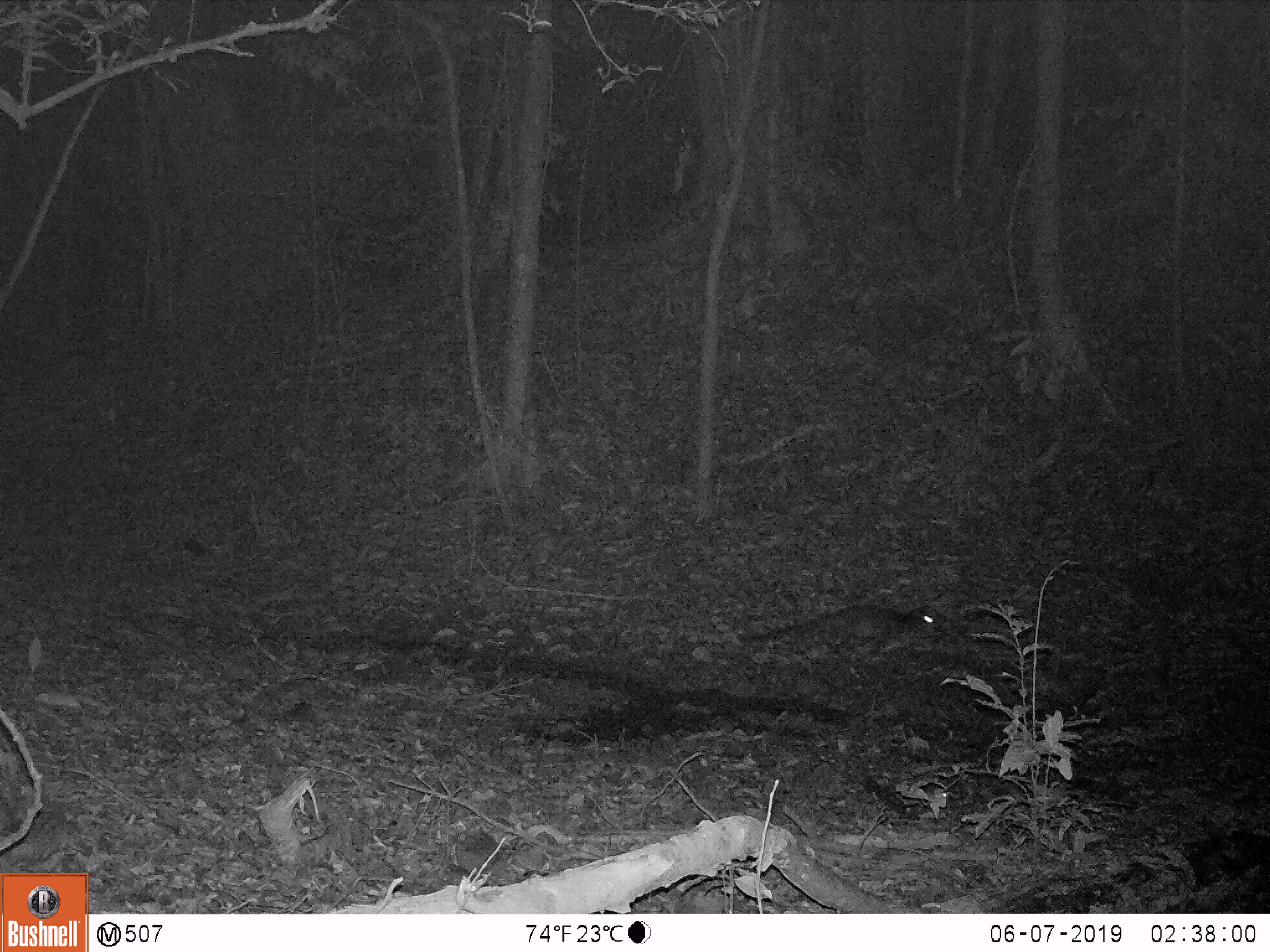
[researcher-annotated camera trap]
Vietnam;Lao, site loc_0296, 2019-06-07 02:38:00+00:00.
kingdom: Animalia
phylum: Chordata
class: Mammalia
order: Carnivora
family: Viverridae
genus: Paguma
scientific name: Paguma larvata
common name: masked palm civet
Masked palm civet (Paguma larvata). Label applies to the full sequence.